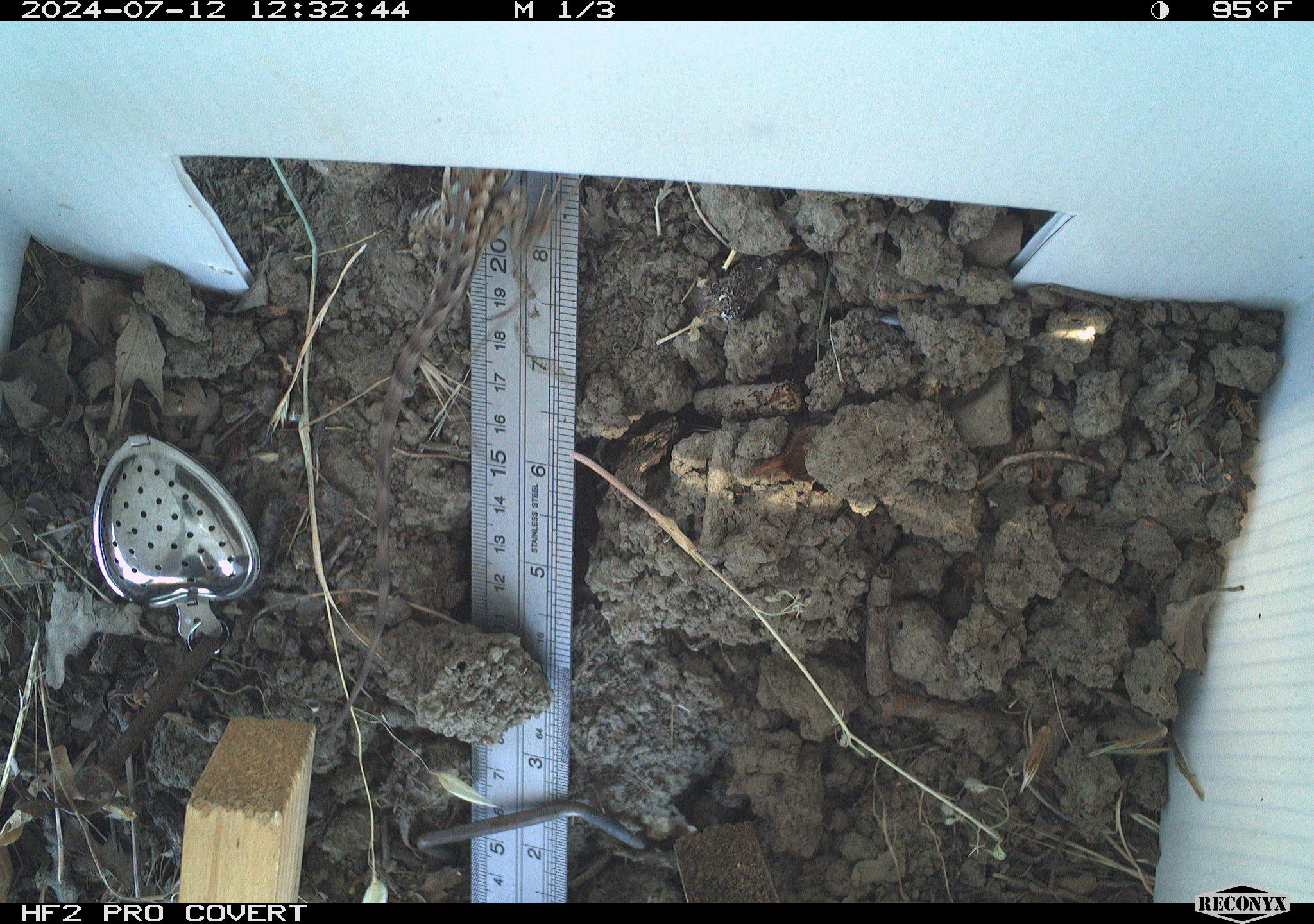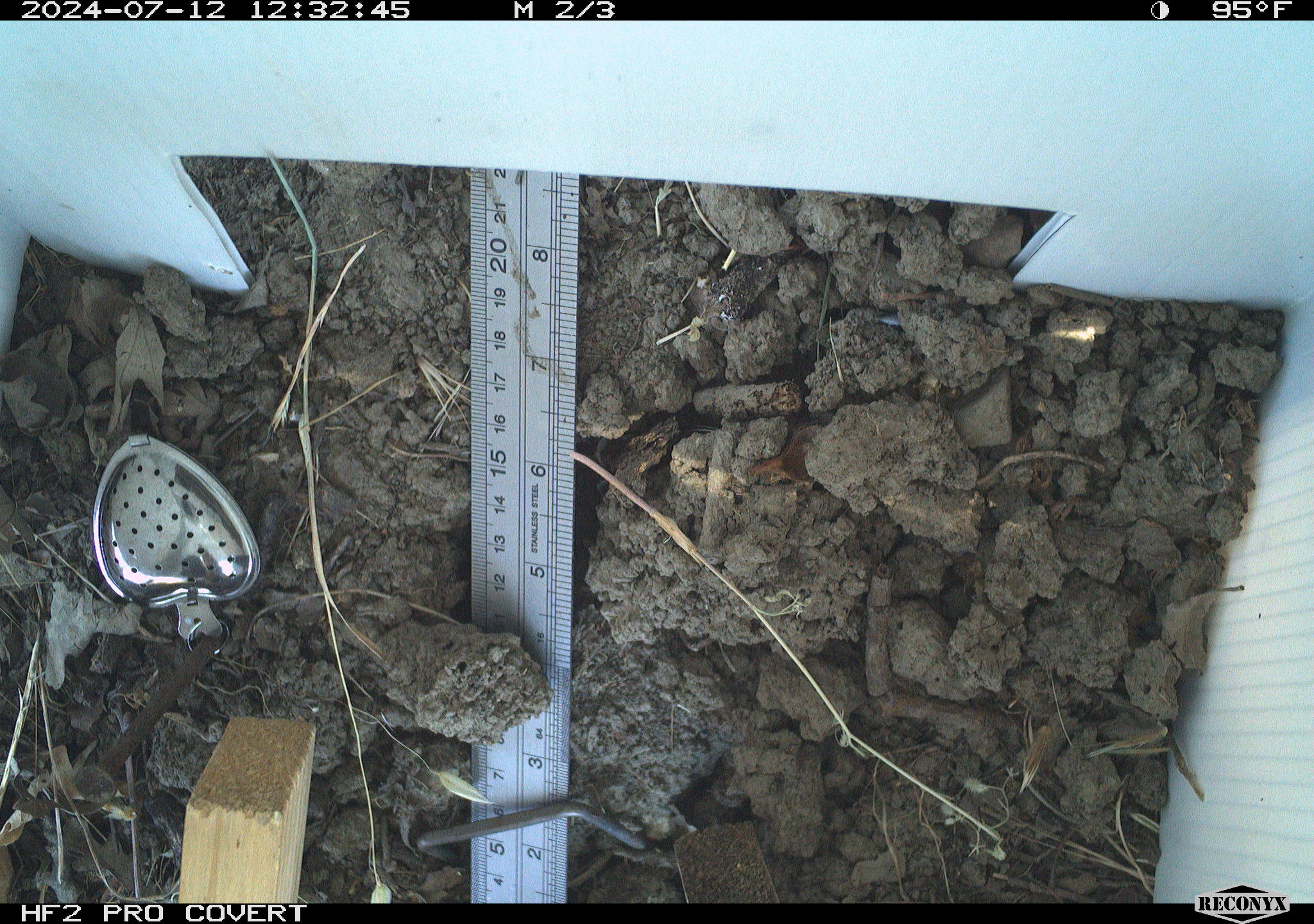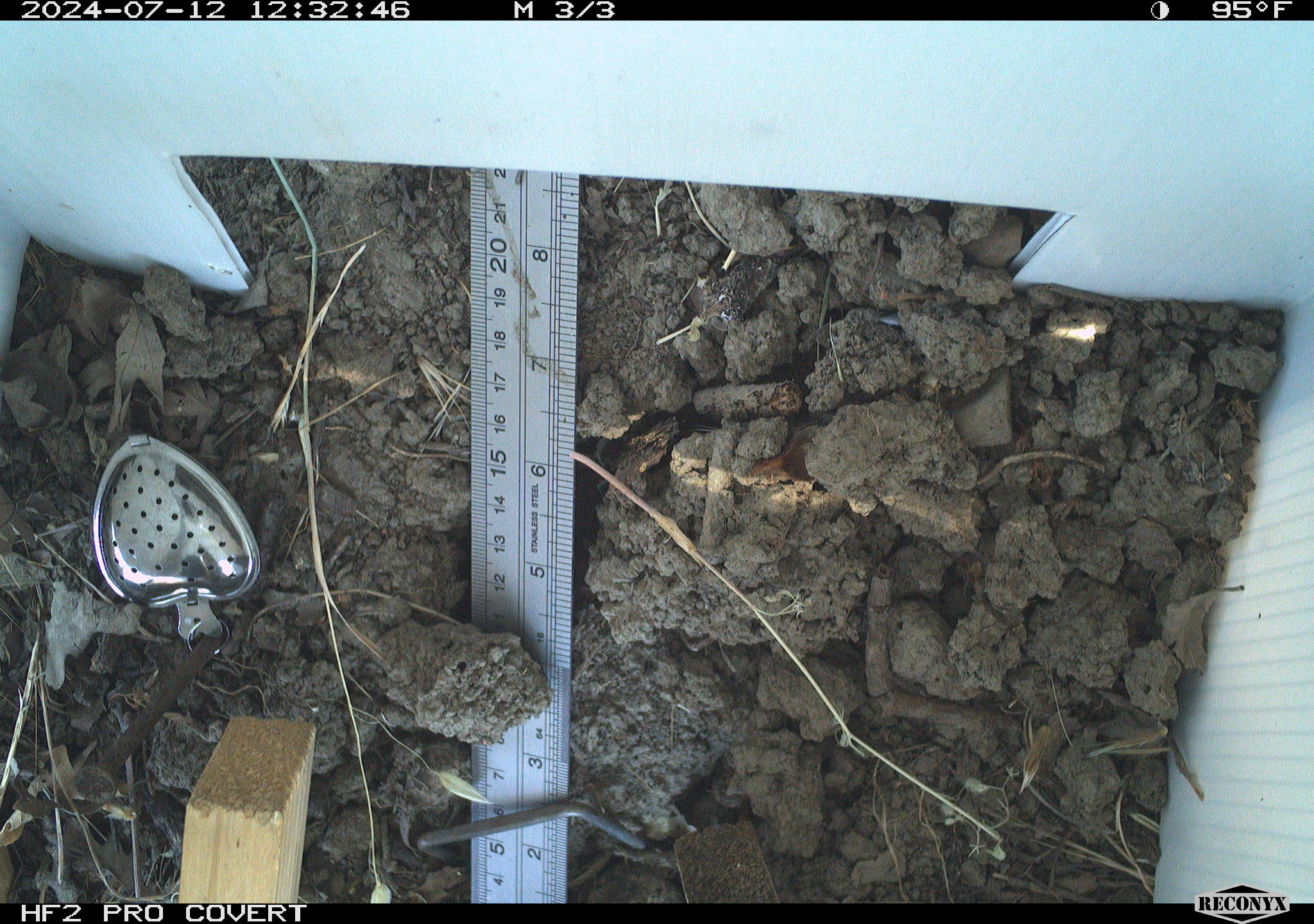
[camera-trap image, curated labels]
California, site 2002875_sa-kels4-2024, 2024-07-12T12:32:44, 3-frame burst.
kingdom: Animalia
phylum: Chordata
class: Reptilia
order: Squamata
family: Phrynosomatidae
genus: Sceloporus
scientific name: Sceloporus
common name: spiny lizards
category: sceloporus species